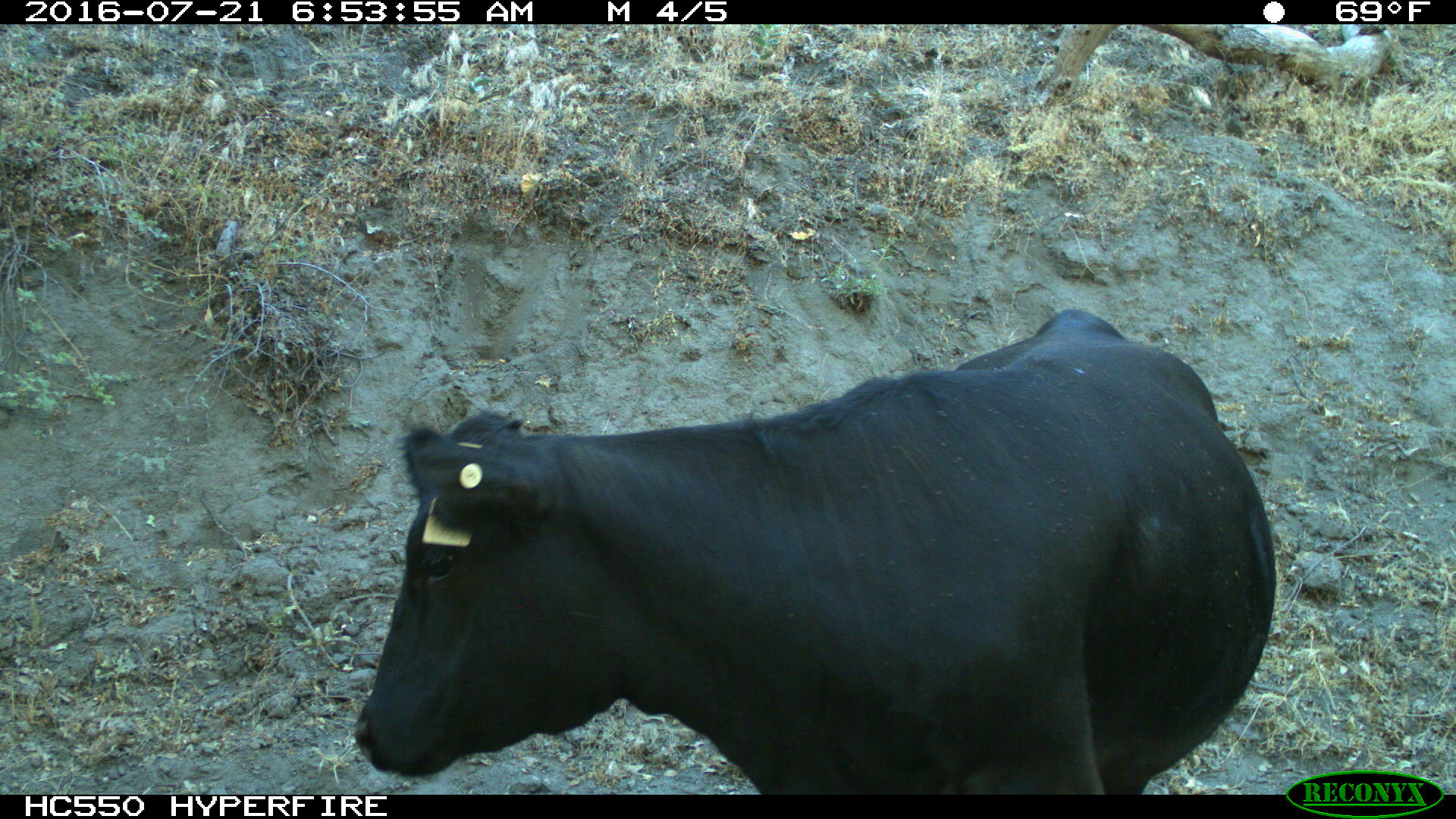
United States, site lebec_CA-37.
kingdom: Animalia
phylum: Chordata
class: Mammalia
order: Artiodactyla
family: Bovidae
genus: Bos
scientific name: Bos taurus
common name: domestic cow